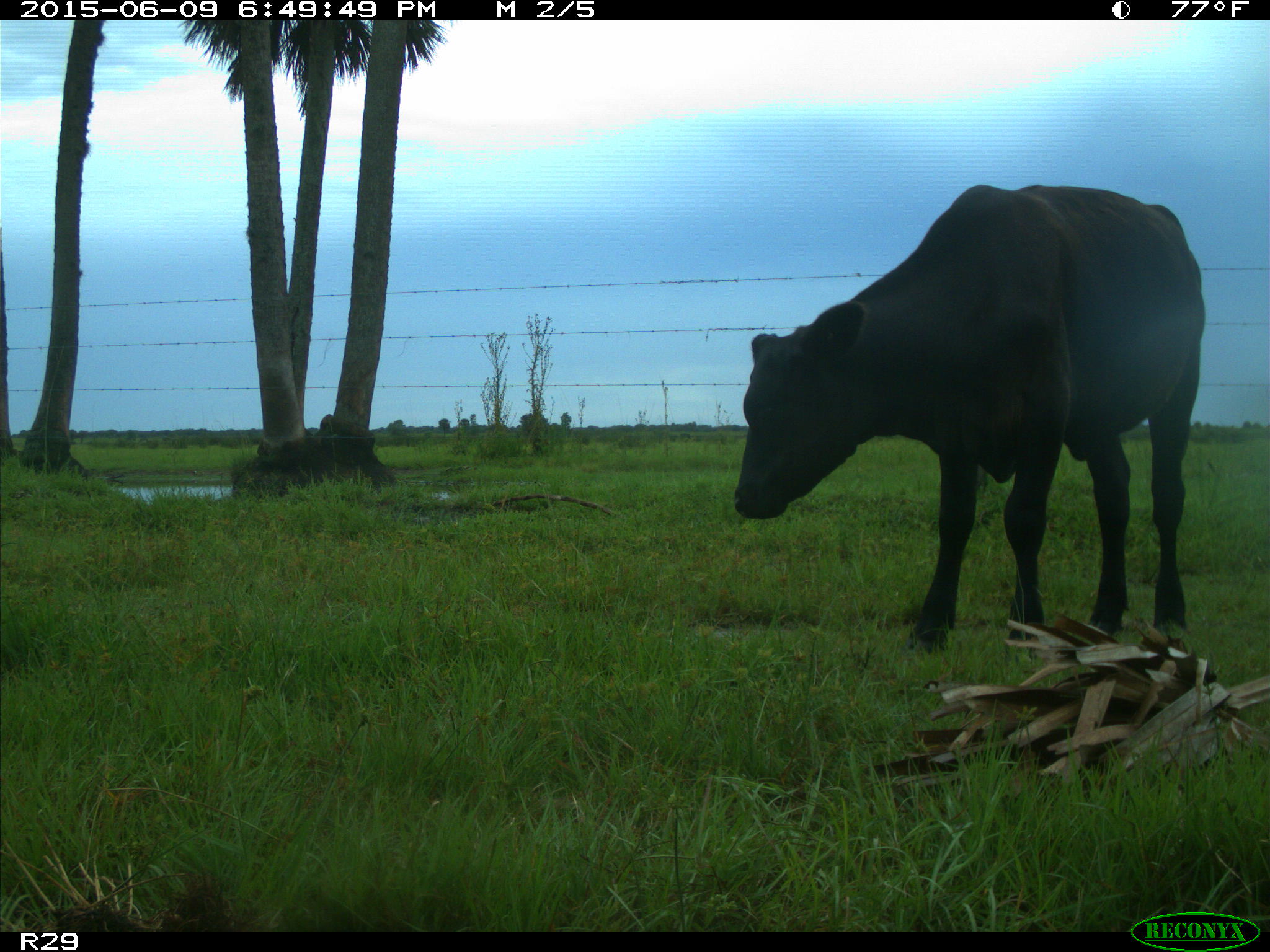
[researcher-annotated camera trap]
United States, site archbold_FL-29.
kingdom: Animalia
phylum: Chordata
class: Mammalia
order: Artiodactyla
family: Bovidae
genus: Bos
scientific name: Bos taurus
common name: domestic cow